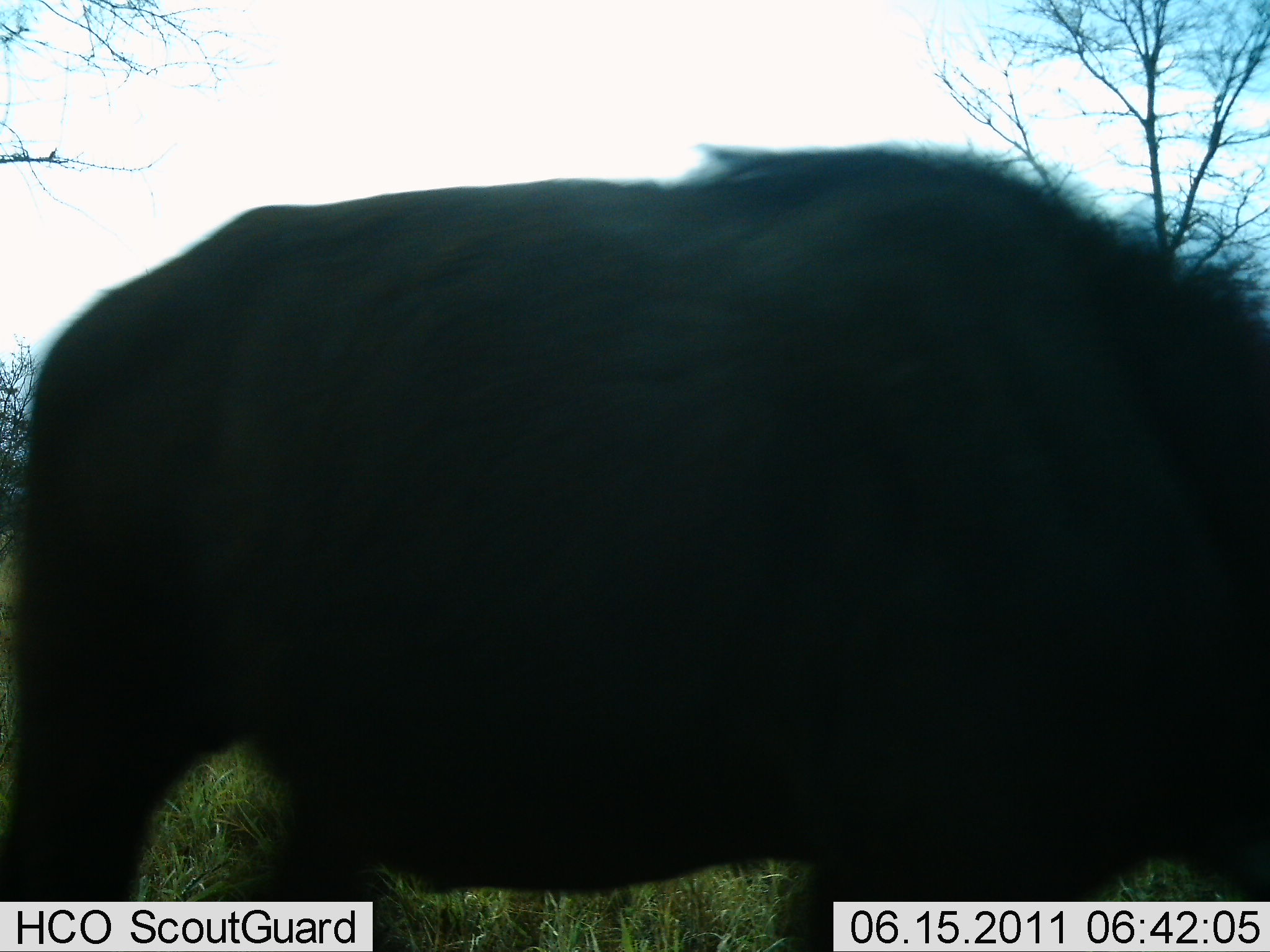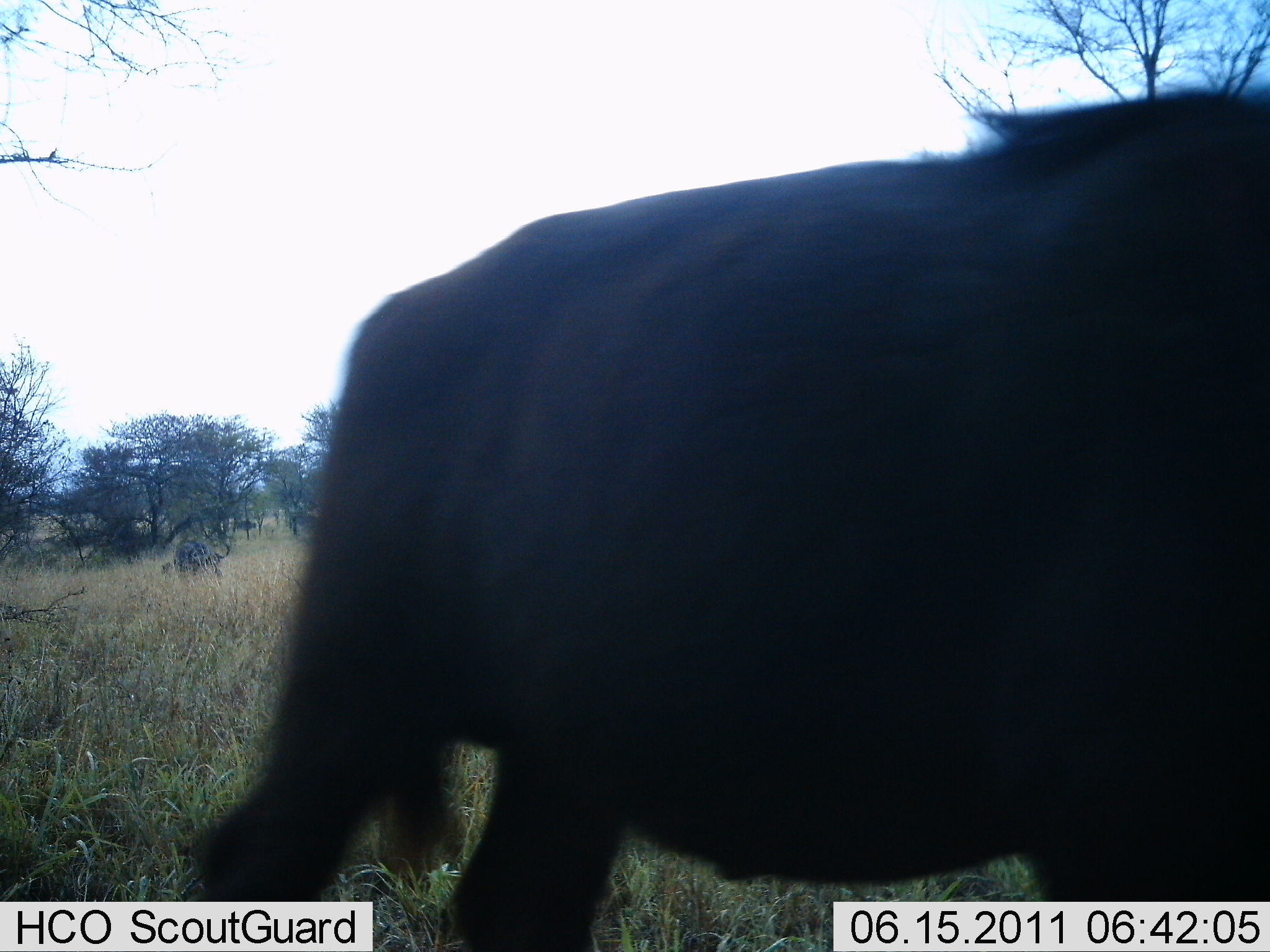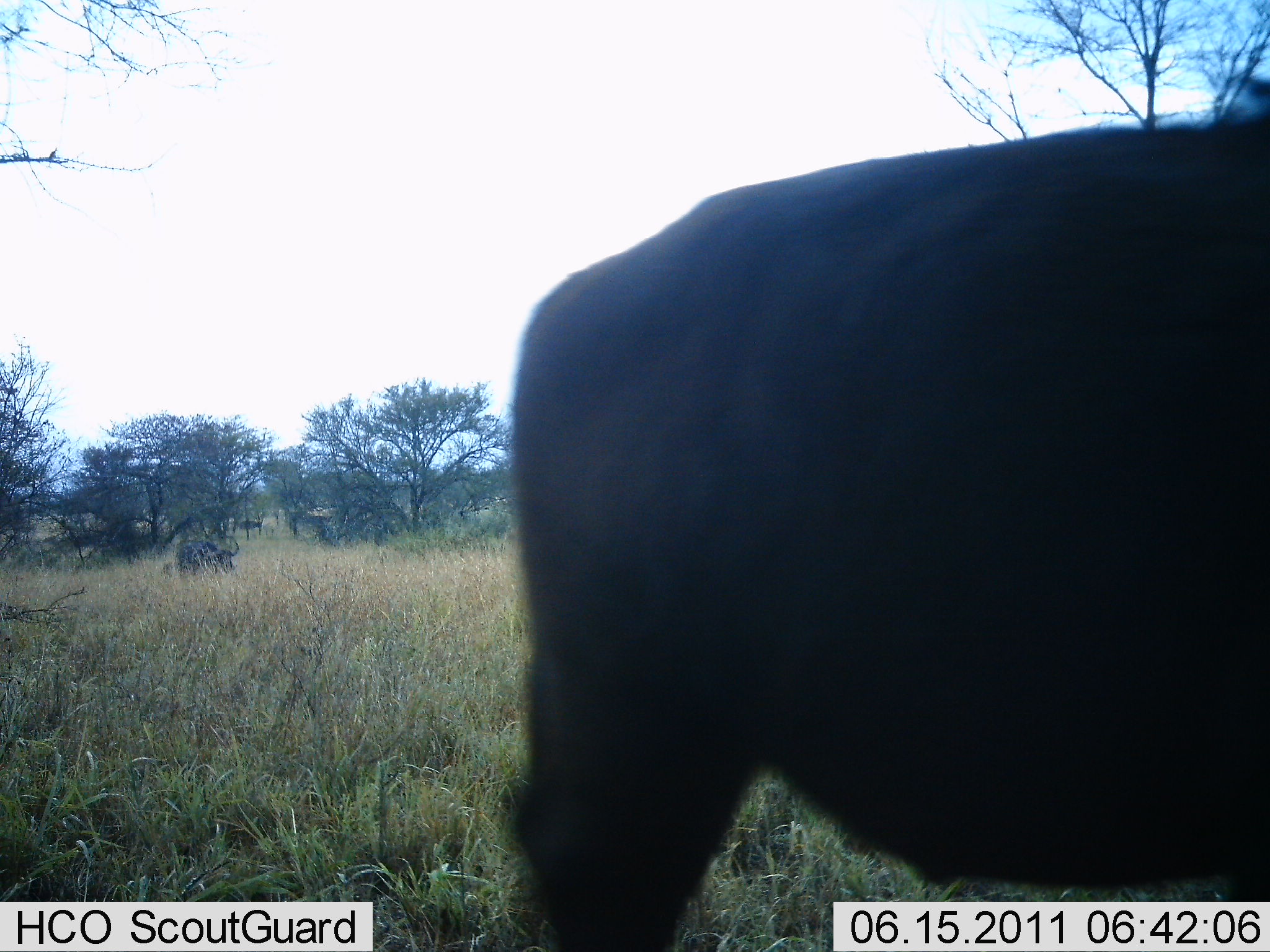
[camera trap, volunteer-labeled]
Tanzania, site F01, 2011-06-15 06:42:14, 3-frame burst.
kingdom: Animalia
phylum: Chordata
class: Mammalia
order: Artiodactyla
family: Bovidae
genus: Syncerus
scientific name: Syncerus caffer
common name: cape buffalo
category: buffalo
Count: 1.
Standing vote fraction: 0%.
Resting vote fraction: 0%.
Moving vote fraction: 100%.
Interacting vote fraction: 0%.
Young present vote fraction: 0%.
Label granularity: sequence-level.